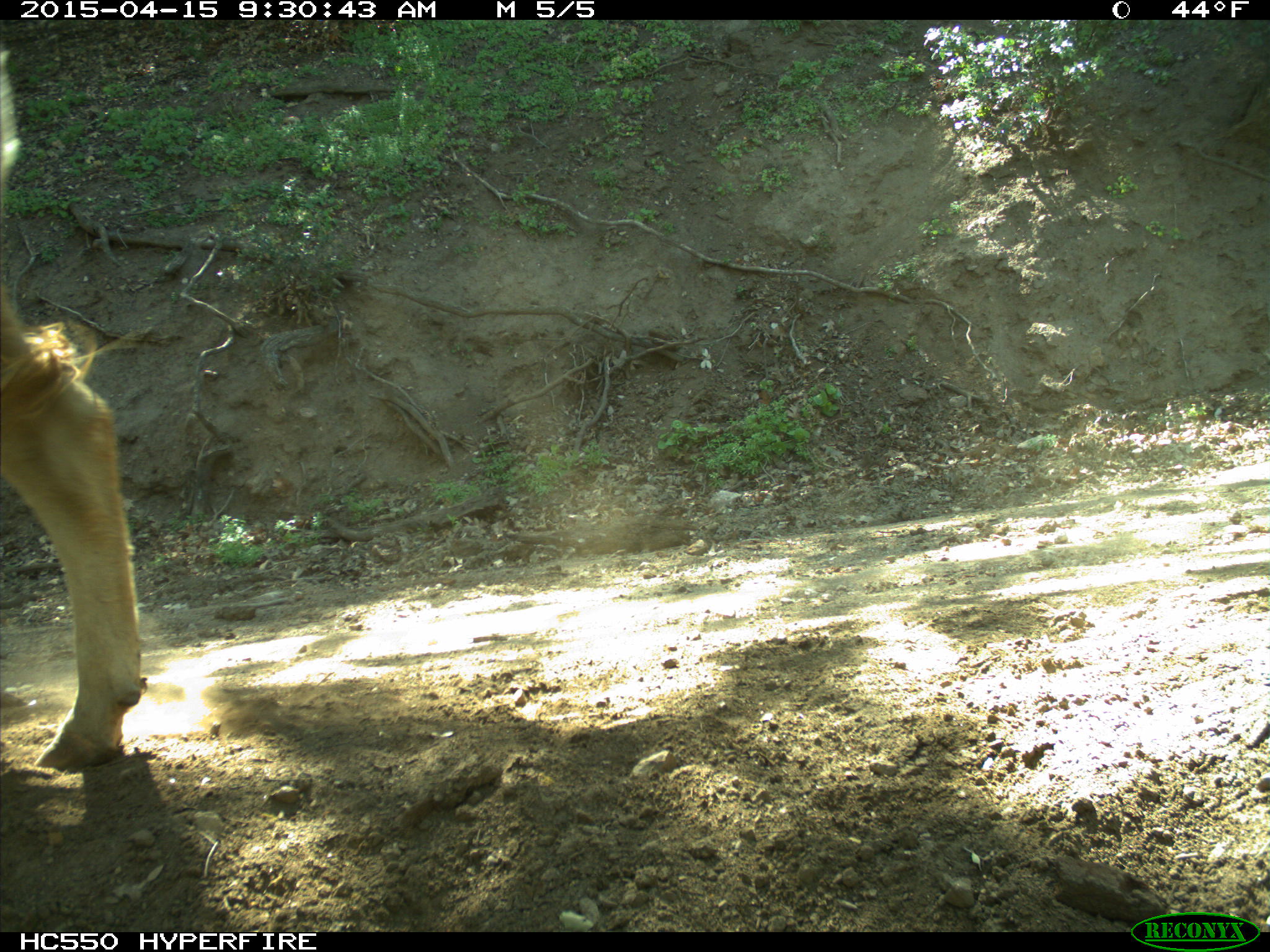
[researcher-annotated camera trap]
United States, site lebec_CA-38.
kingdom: Animalia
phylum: Chordata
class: Mammalia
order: Artiodactyla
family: Bovidae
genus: Bos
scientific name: Bos taurus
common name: domestic cow